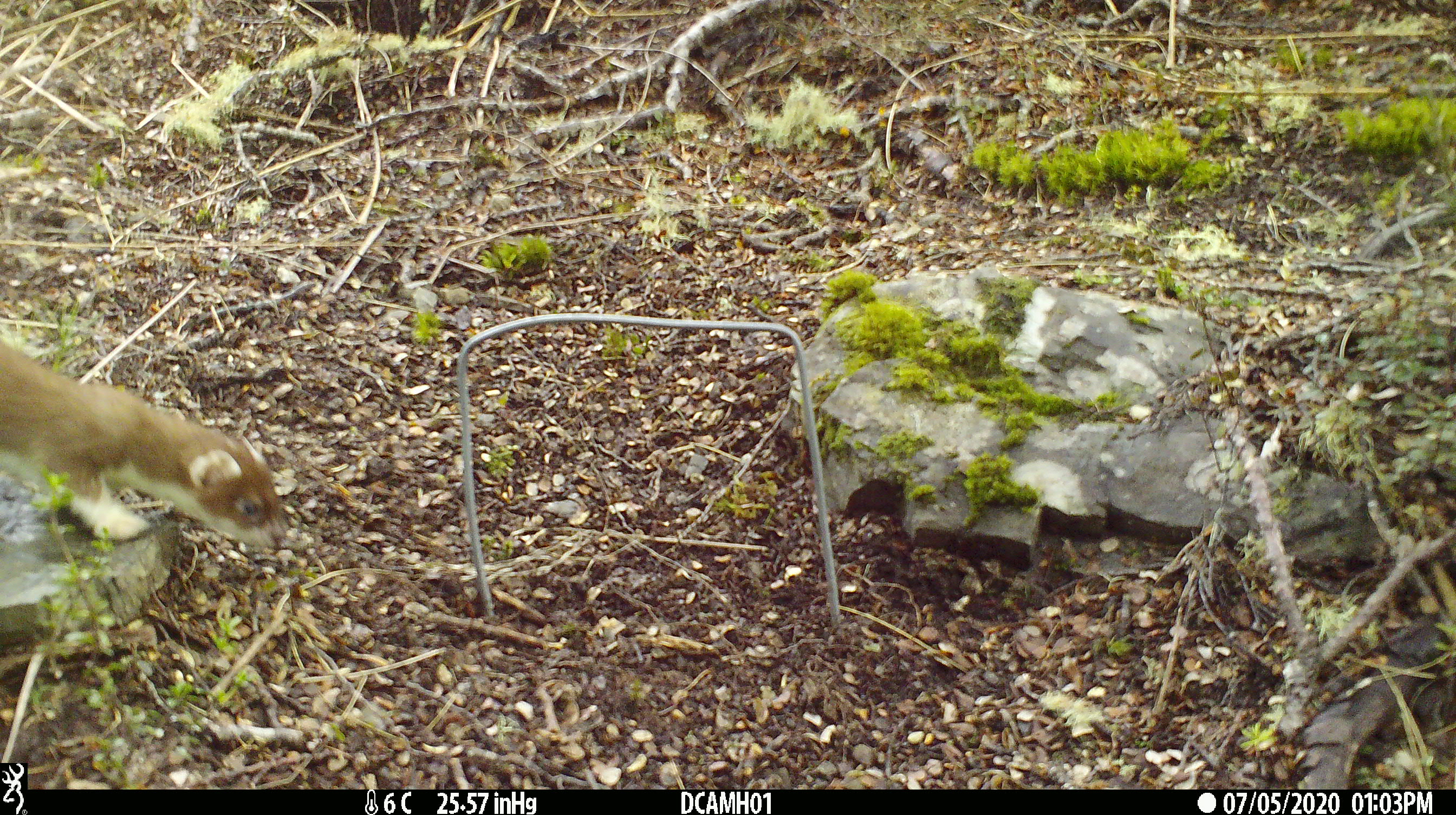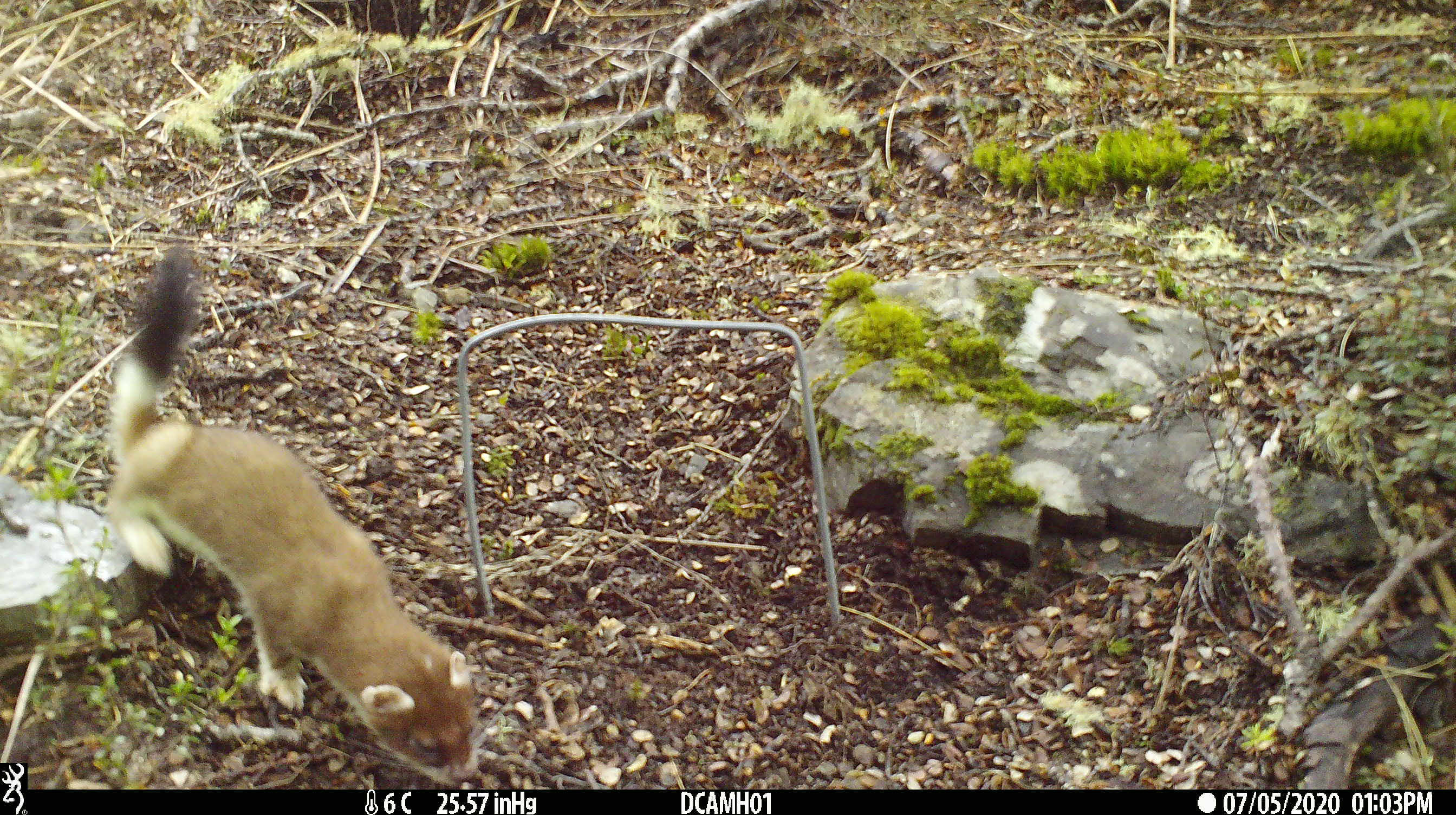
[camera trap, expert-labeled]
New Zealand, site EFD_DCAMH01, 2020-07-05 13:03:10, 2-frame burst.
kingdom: Animalia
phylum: Chordata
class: Mammalia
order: Carnivora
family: Mustelidae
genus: Mustela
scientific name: Mustela erminea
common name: stoat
Stoat (Mustela erminea).